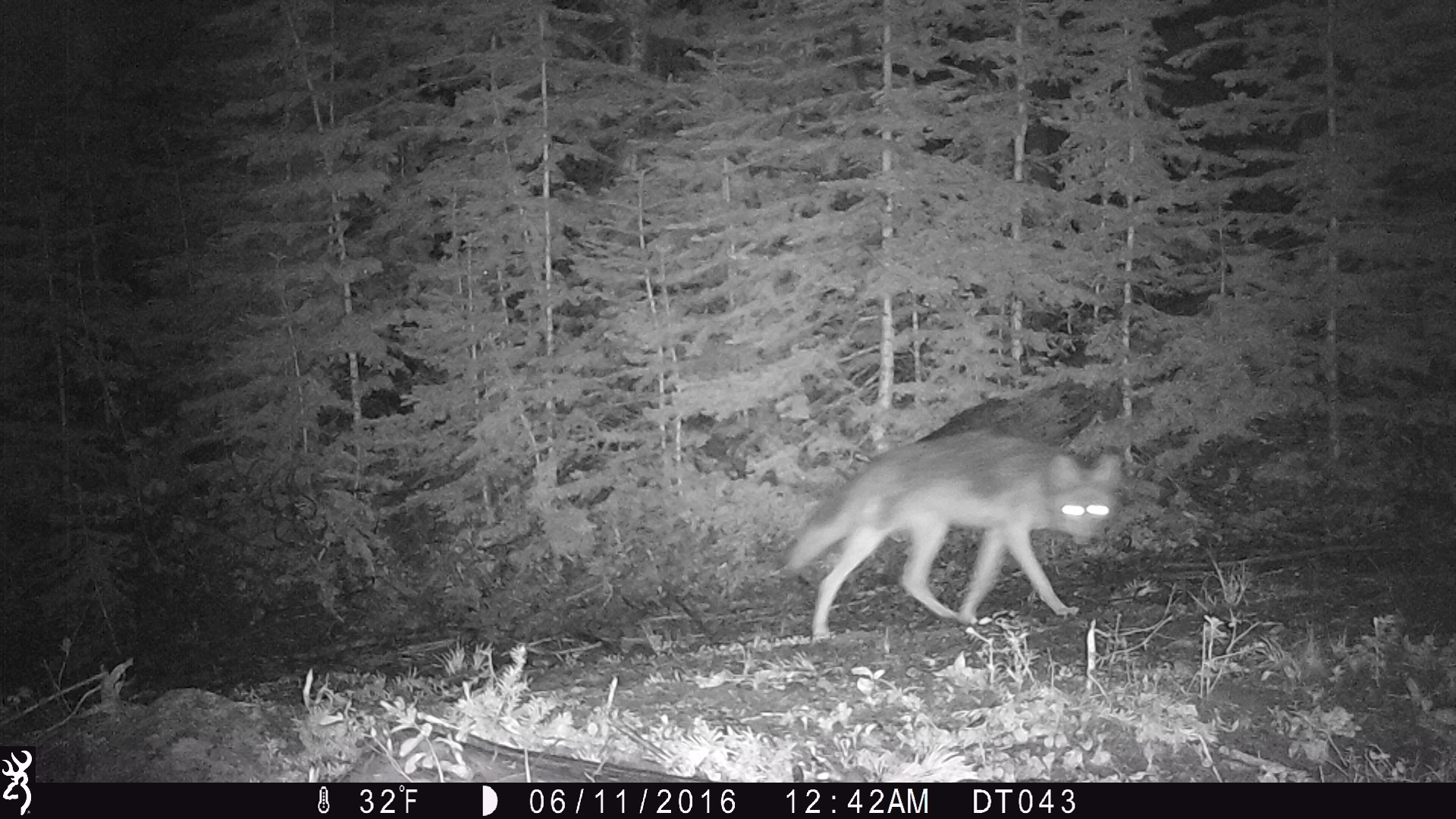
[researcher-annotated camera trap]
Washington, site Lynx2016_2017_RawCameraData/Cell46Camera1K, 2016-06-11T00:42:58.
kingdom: Animalia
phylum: Chordata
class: Mammalia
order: Carnivora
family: Canidae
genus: Canis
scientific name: Canis latrans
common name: coyote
Canis latrans (coyote). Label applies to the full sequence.